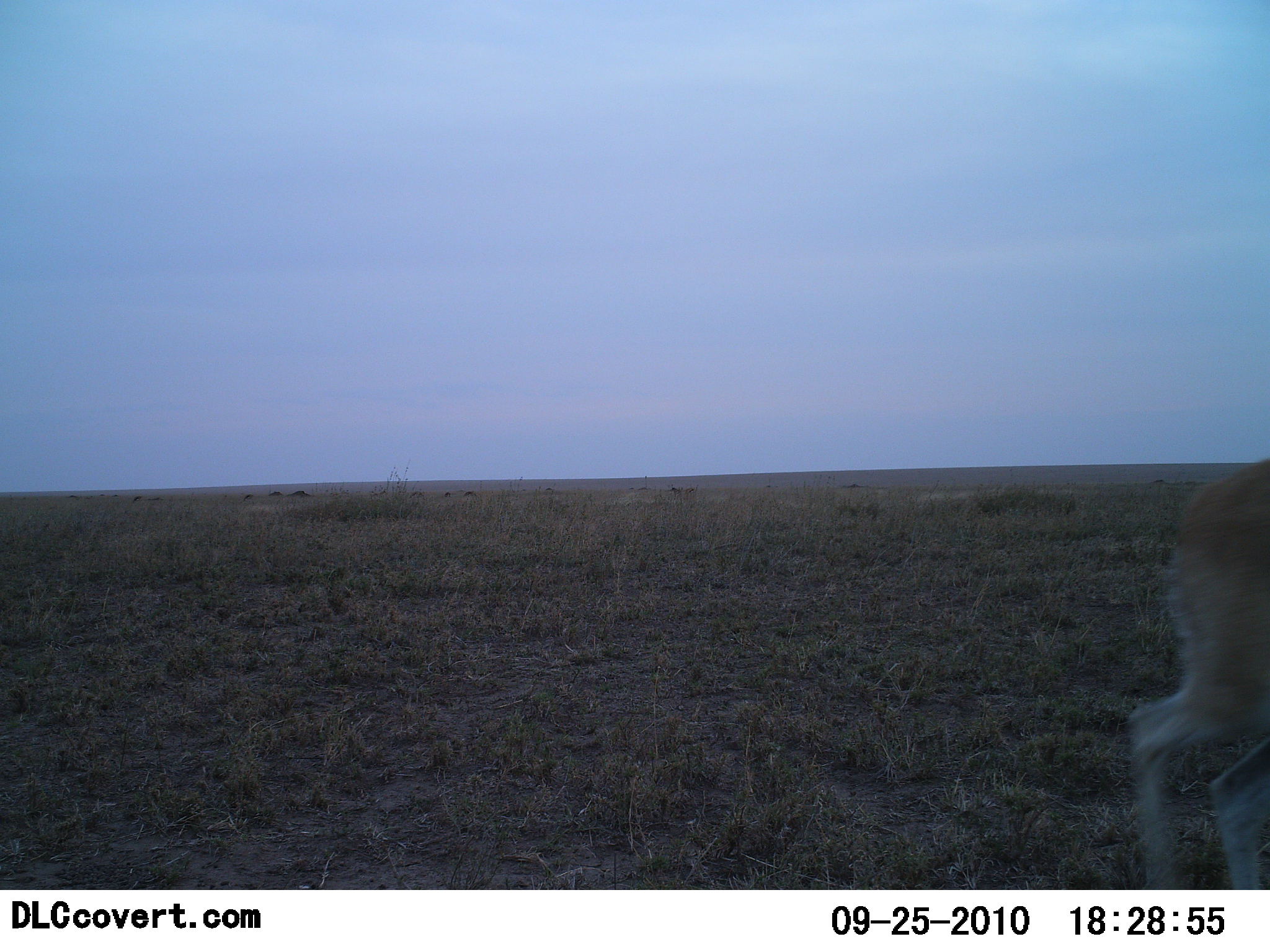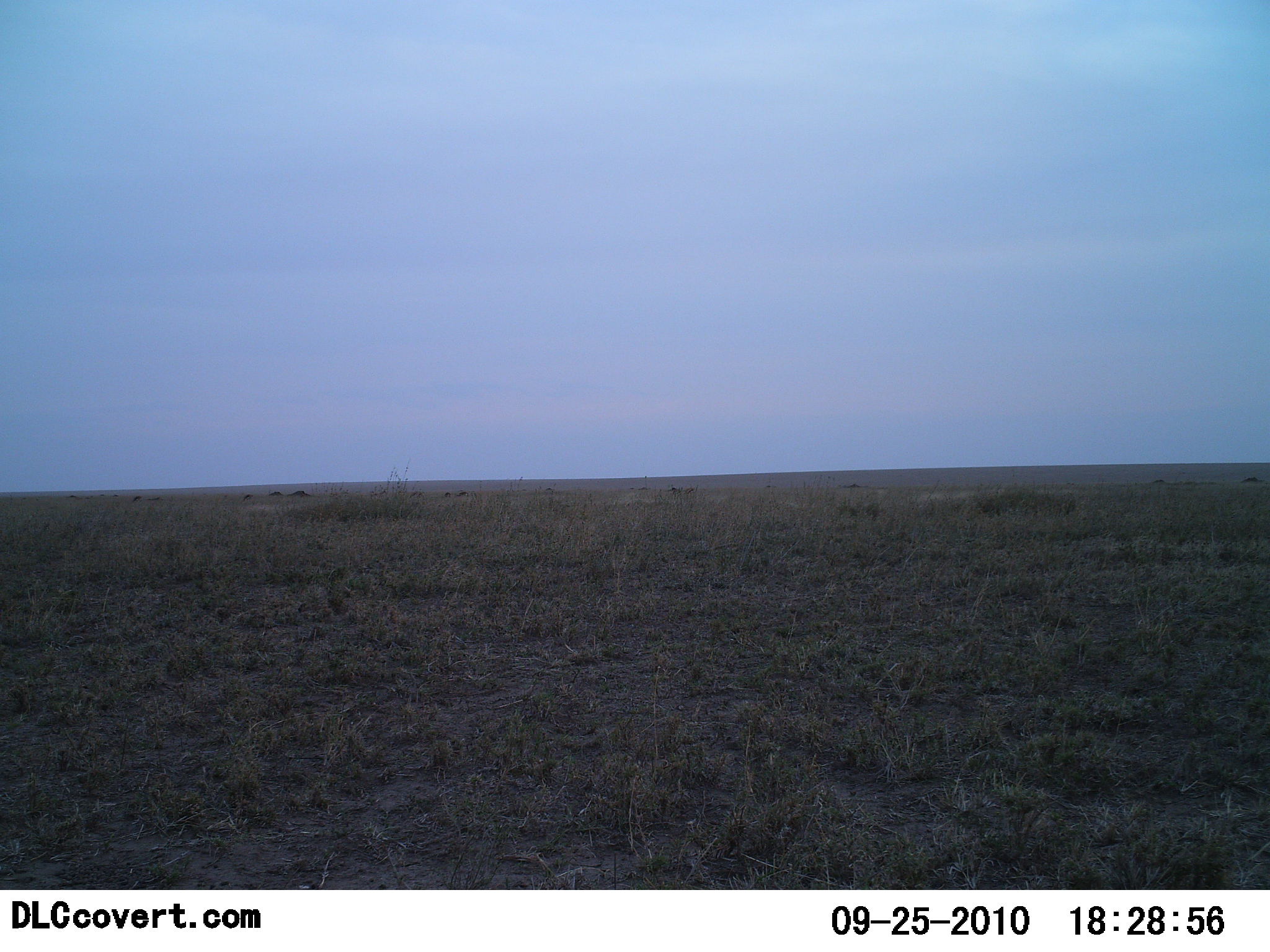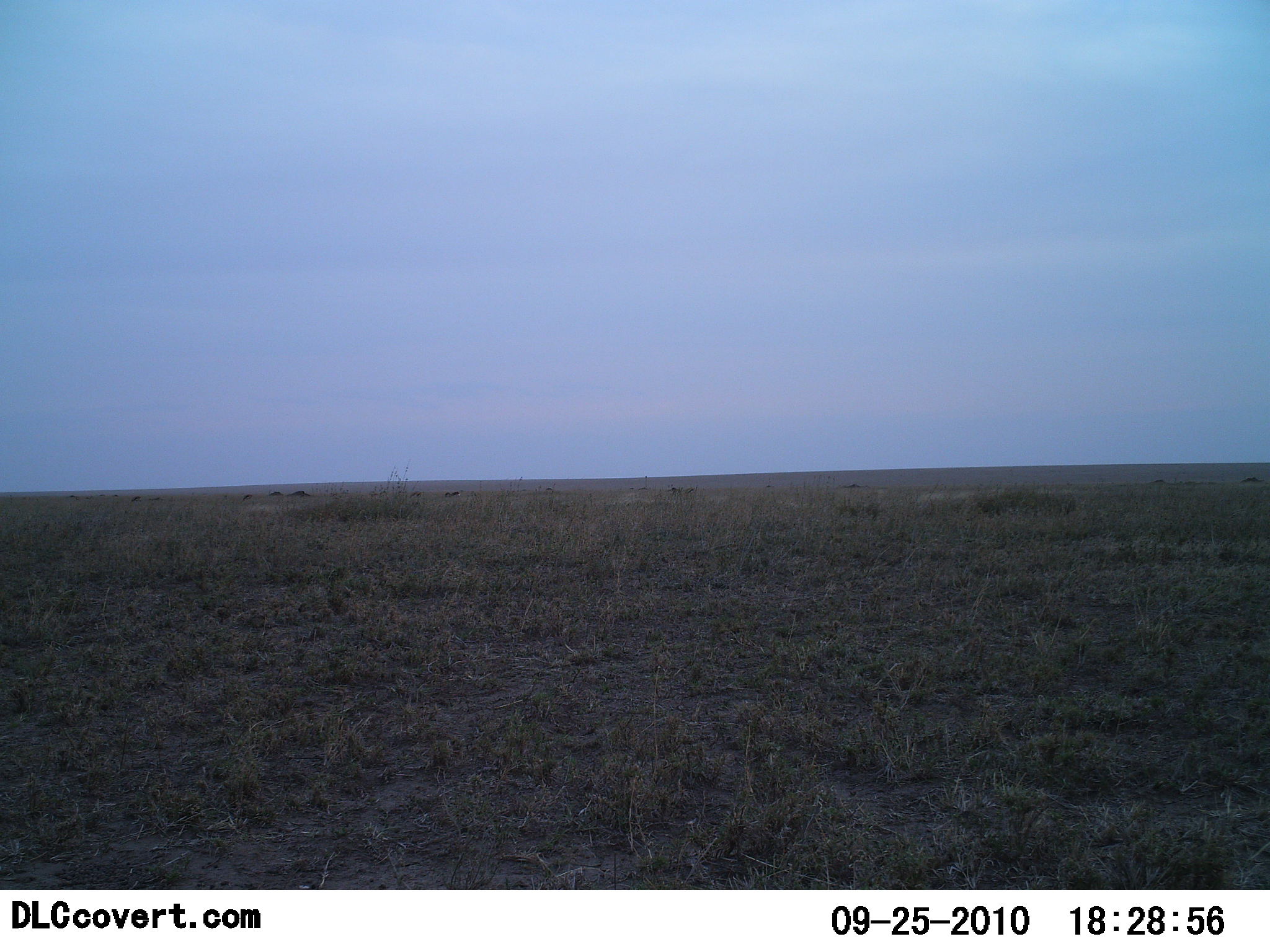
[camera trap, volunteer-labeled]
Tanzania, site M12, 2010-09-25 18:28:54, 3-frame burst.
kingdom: Animalia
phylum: Chordata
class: Mammalia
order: Artiodactyla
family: Bovidae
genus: Eudorcas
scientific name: Eudorcas thomsonii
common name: thomson's gazelle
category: gazellethomsons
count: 1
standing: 0%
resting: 0%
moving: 100%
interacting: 0%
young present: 0%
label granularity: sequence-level